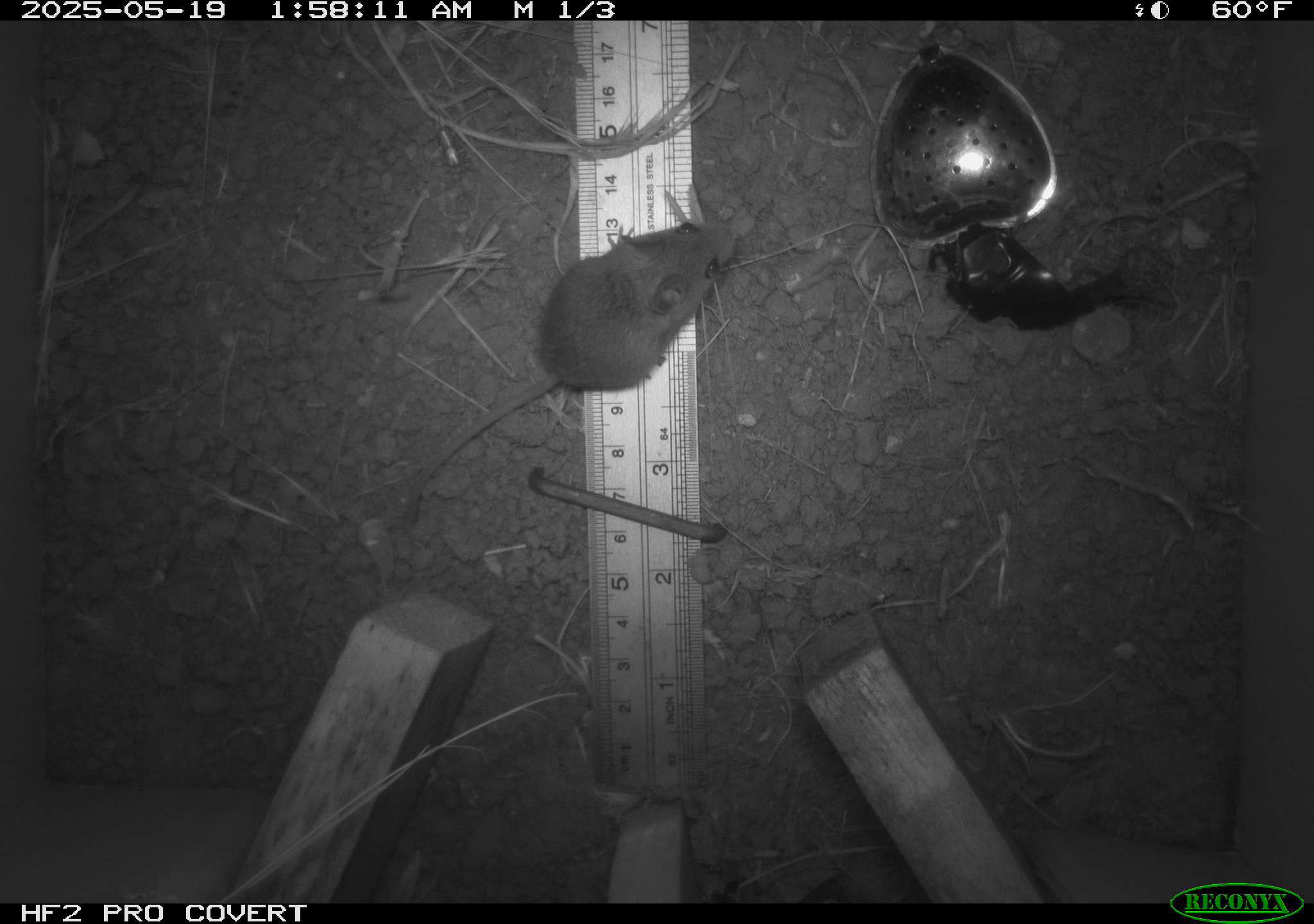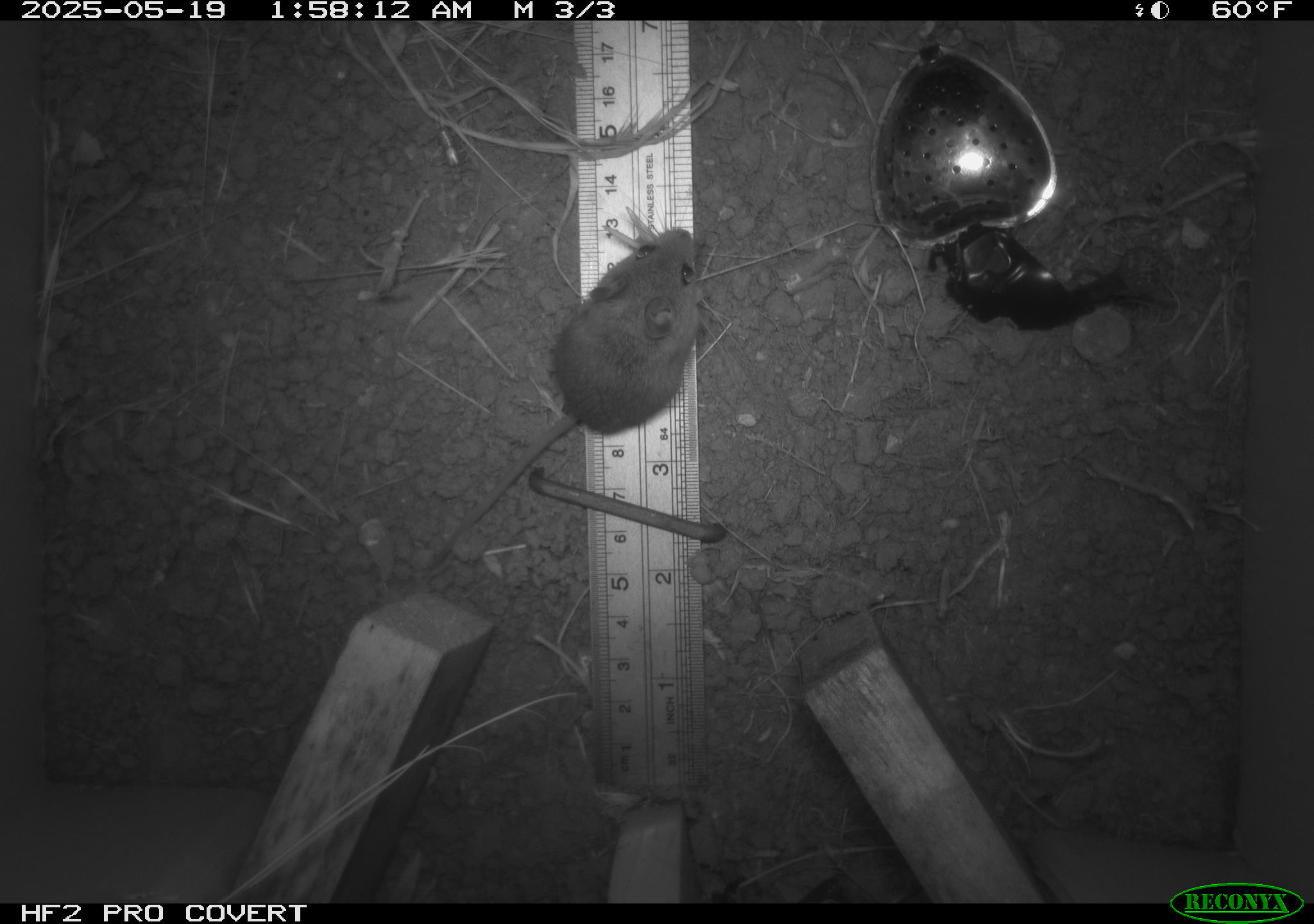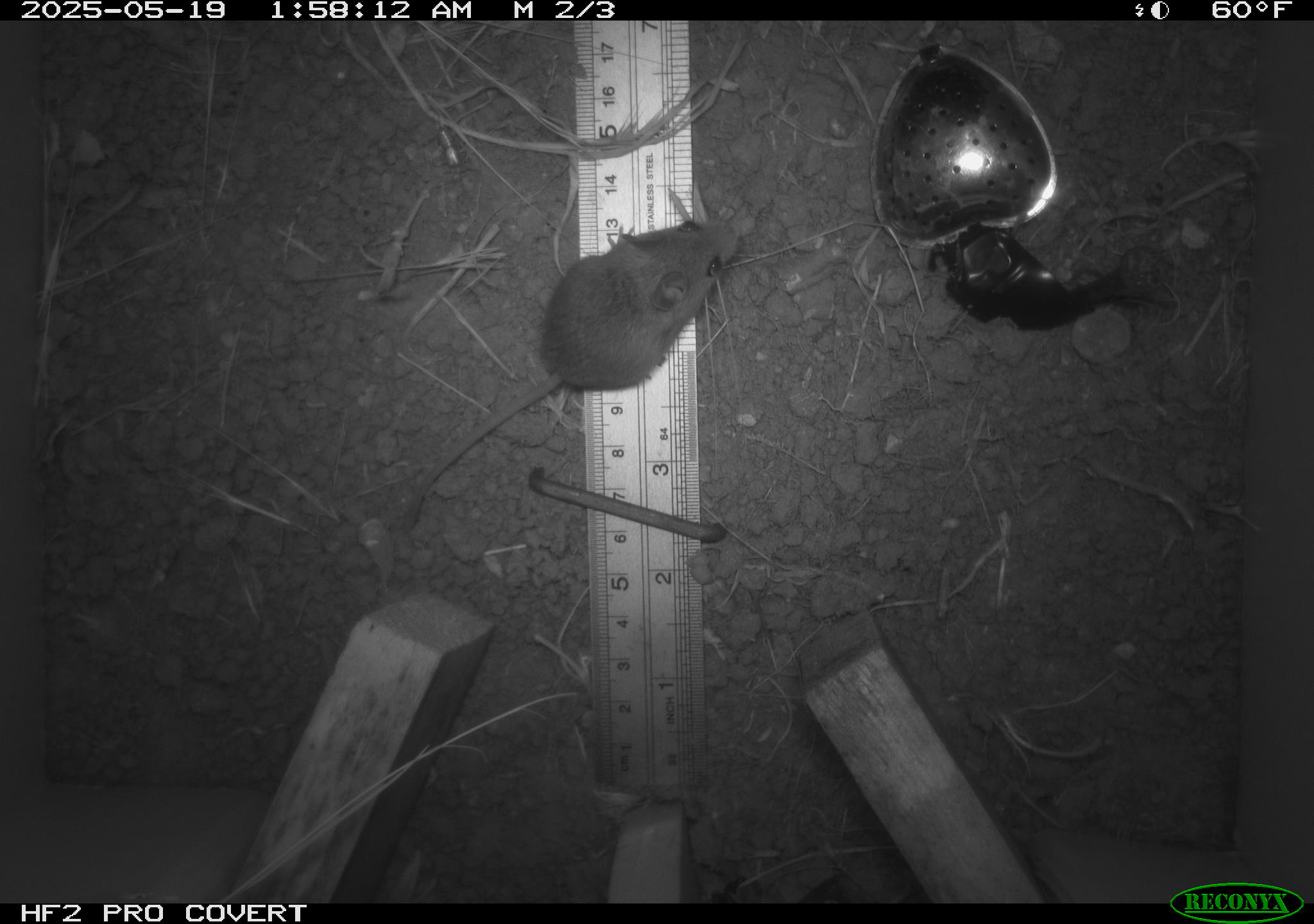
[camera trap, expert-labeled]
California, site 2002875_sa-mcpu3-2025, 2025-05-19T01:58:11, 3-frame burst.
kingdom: Animalia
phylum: Chordata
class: Mammalia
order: Rodentia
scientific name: Rodentia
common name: mouse species